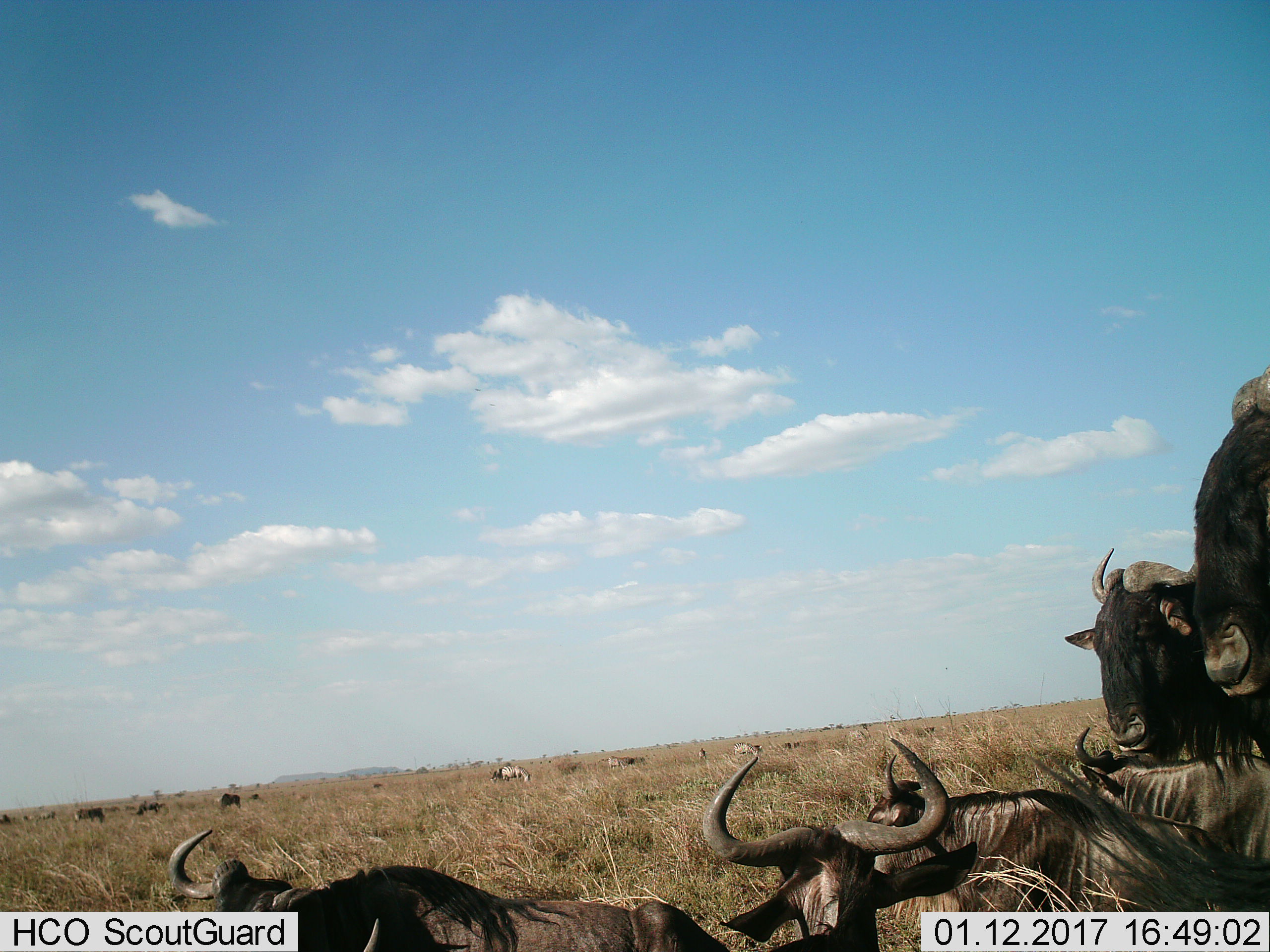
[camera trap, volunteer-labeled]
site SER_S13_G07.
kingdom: Animalia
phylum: Chordata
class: Mammalia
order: Artiodactyla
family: Bovidae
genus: Connochaetes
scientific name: Connochaetes taurinus taurinus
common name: blue wildebeest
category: wildebeestblue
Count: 11-50.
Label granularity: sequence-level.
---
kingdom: Animalia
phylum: Chordata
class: Mammalia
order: Perissodactyla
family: Equidae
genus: Equus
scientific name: Equus quagga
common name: plains zebra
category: zebraplains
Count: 6.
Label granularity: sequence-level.